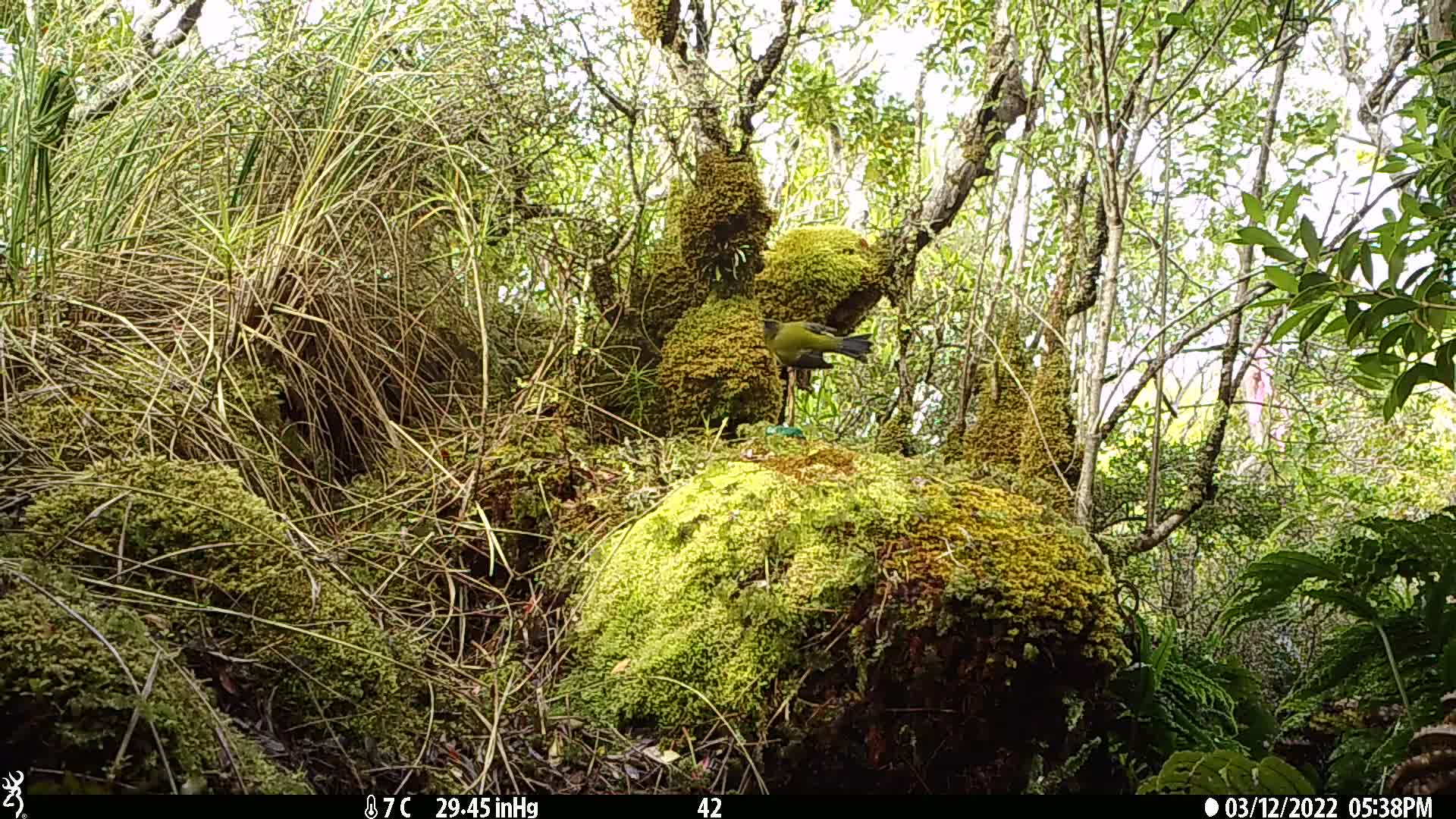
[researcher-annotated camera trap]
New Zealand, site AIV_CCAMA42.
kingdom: Animalia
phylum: Chordata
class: Aves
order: Passeriformes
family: Meliphagidae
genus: Anthornis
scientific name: Anthornis melanura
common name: new zealand bellbird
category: bellbird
Bellbird (new zealand bellbird) (Anthornis melanura).